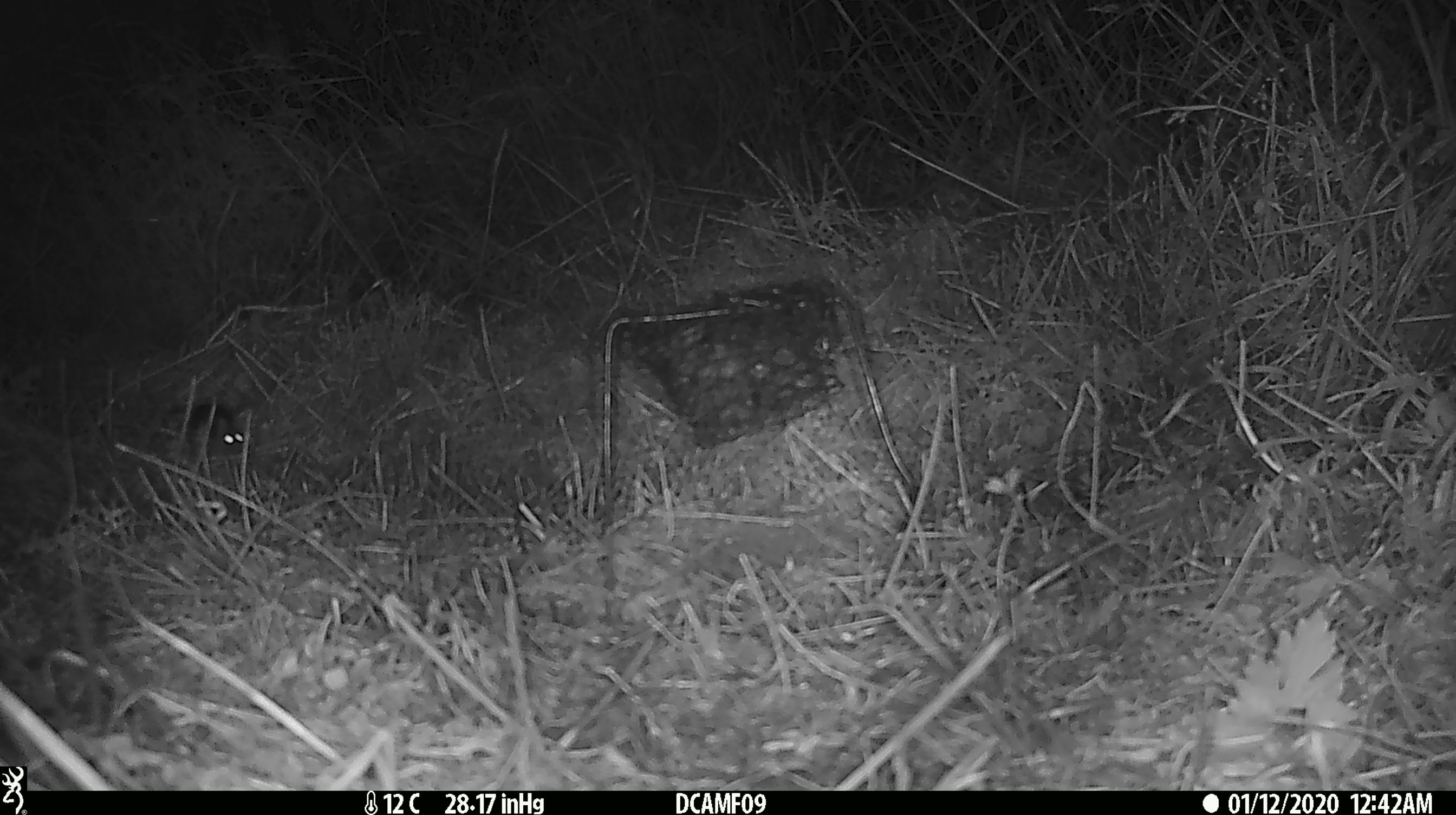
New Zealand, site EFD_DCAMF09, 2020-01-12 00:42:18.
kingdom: Animalia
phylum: Chordata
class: Mammalia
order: Rodentia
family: Muridae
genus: Mus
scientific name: Mus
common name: mouse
Mouse (Mus).